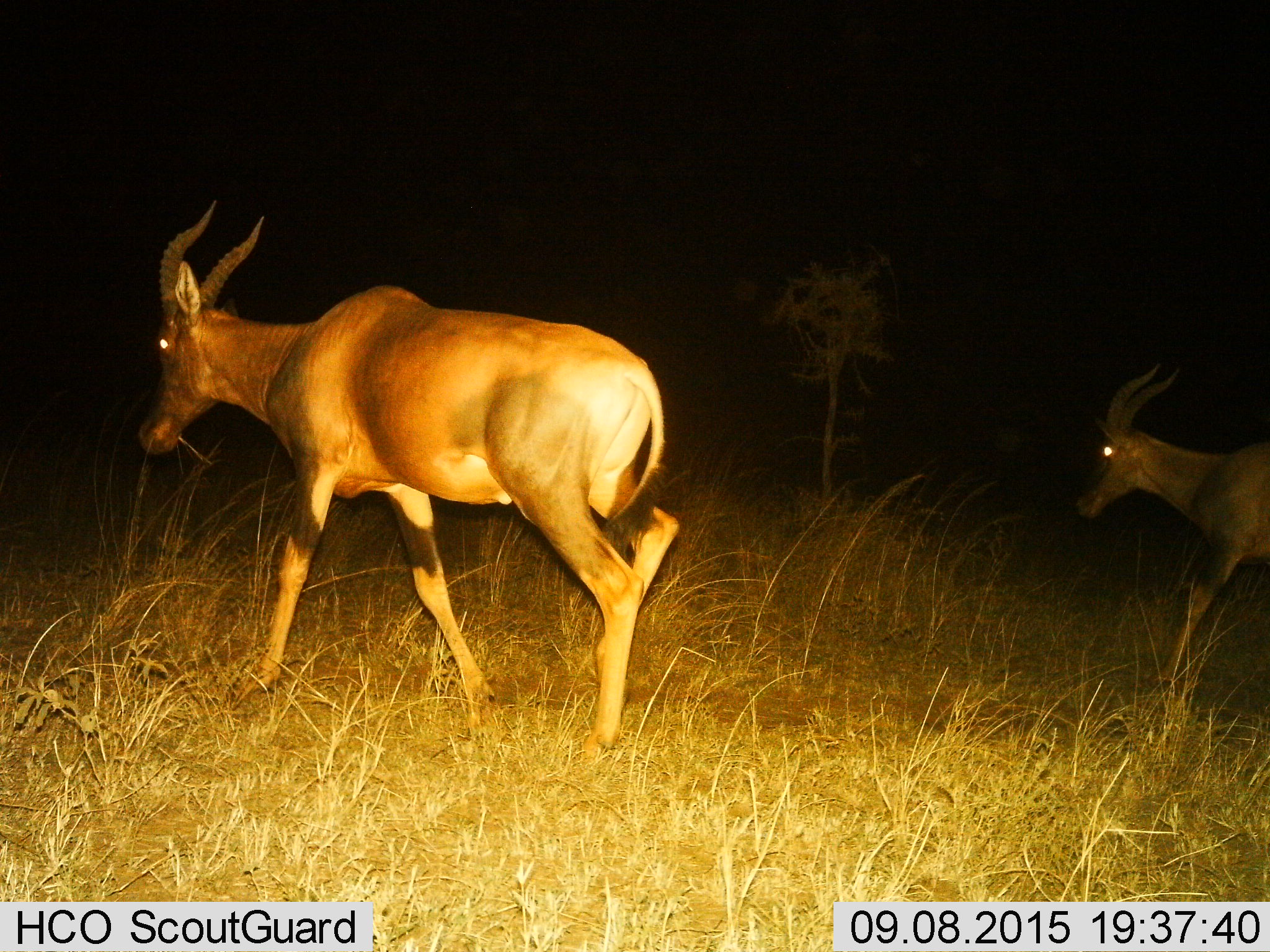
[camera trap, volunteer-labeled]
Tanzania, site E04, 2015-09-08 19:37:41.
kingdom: Animalia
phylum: Chordata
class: Mammalia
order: Artiodactyla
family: Bovidae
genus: Damaliscus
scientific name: Damaliscus lunatus jimela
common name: topi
Topi (Damaliscus lunatus jimela), count 2. Behavior (volunteer vote fractions): standing 7%, resting 0%, moving 100%, interacting 0%. Young present (vote fraction): 7%. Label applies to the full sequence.